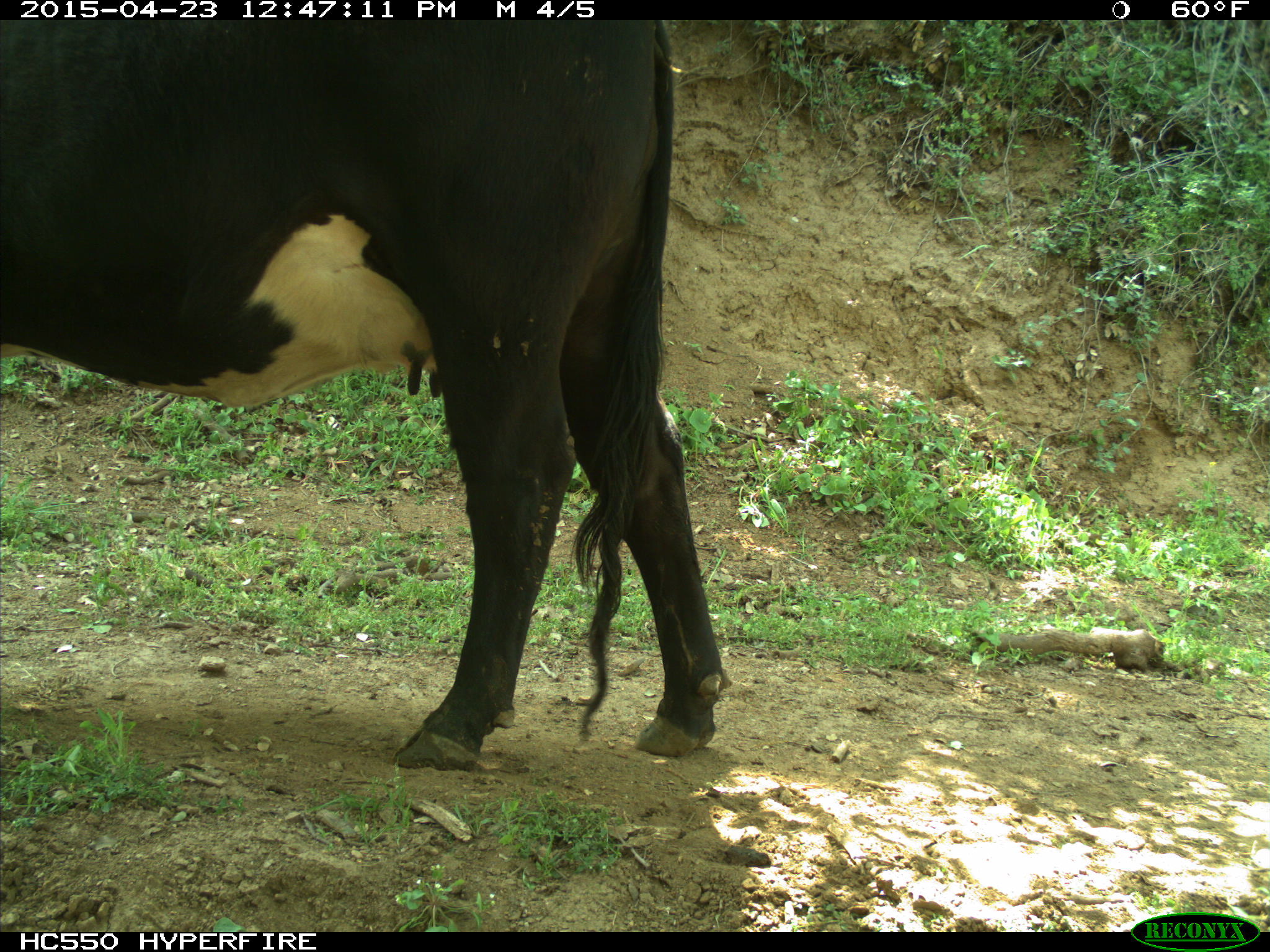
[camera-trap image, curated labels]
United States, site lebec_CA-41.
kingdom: Animalia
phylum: Chordata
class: Mammalia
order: Artiodactyla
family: Bovidae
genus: Bos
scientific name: Bos taurus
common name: domestic cow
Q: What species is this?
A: Bos taurus (domestic cow).